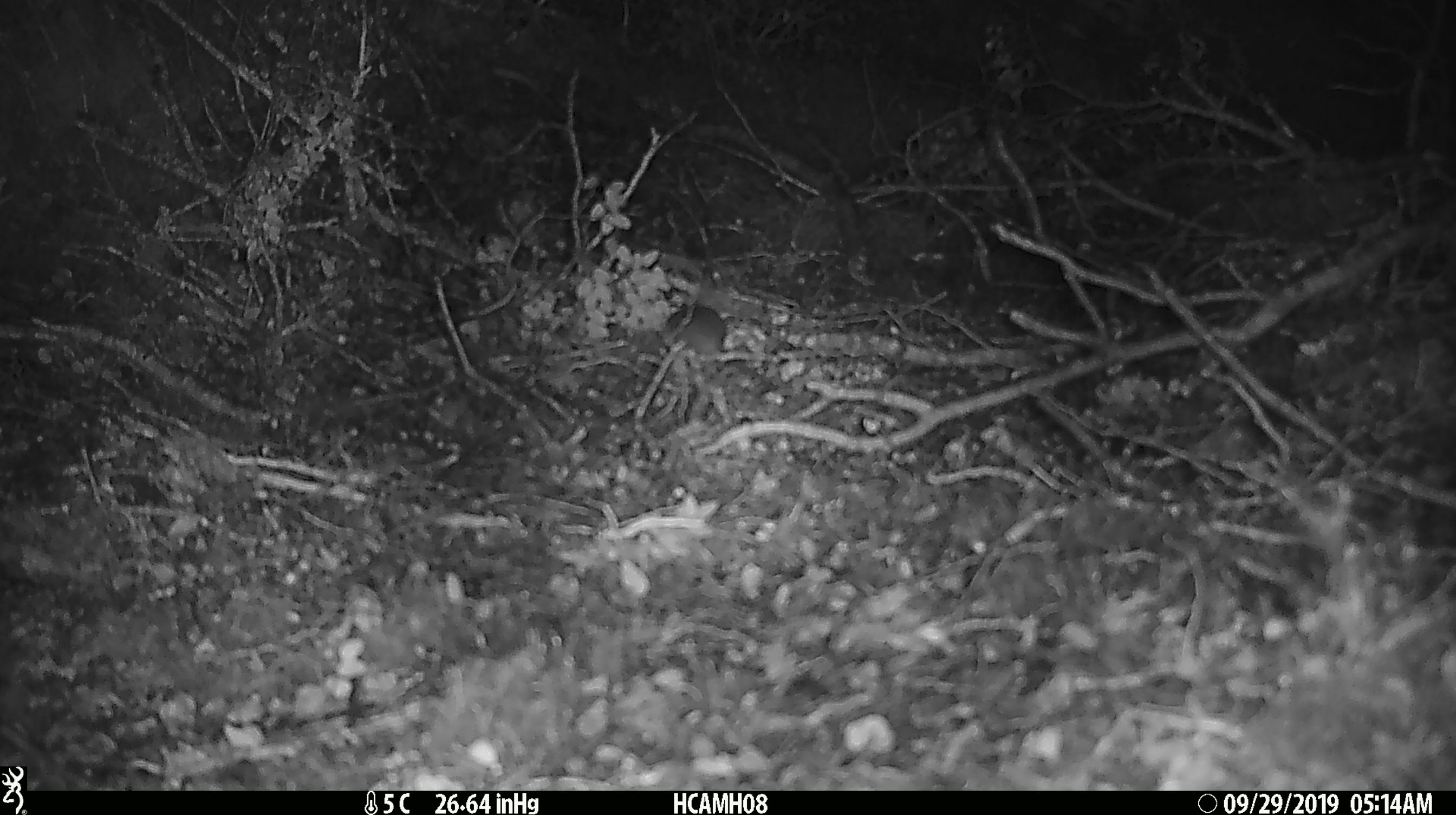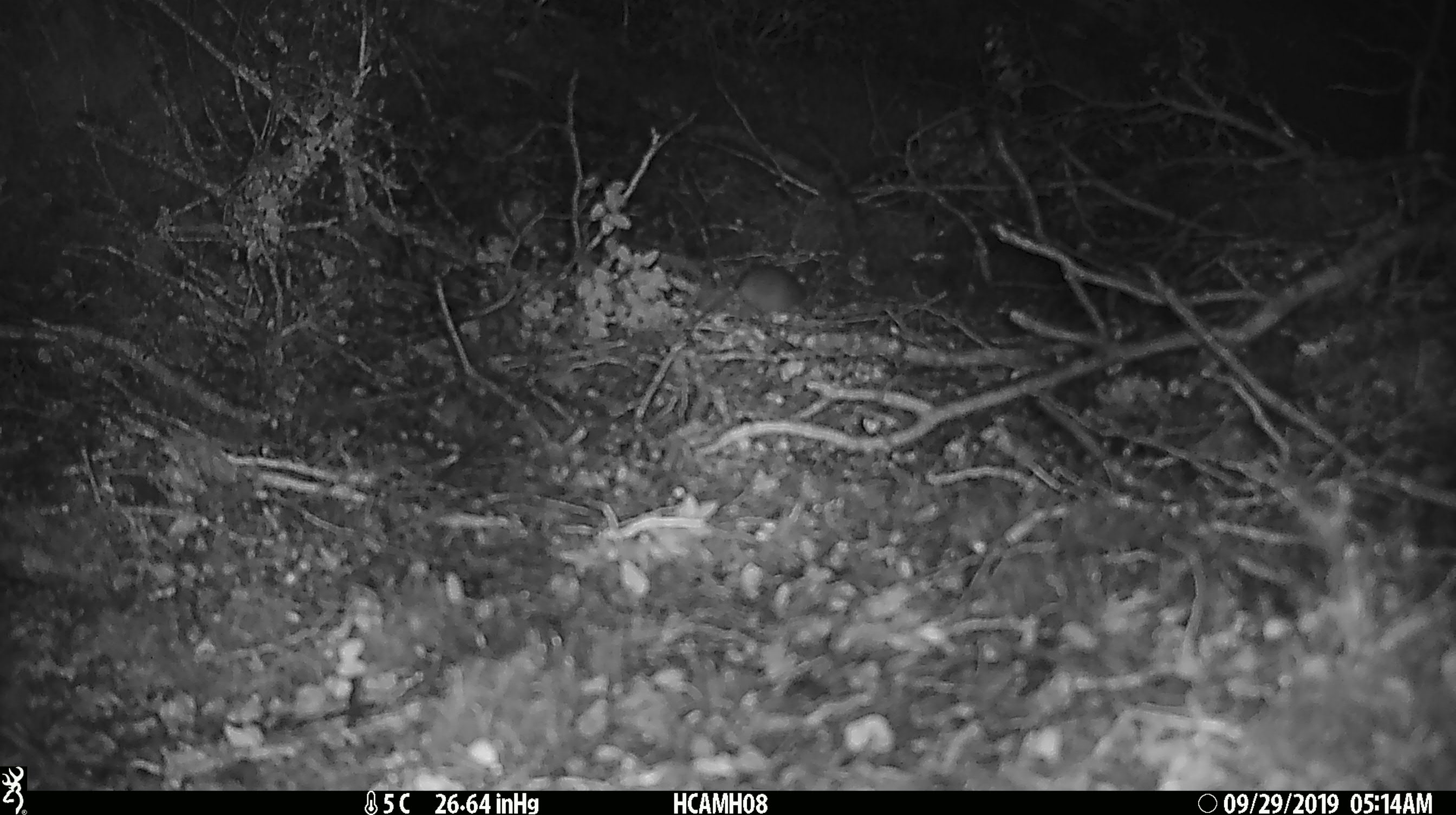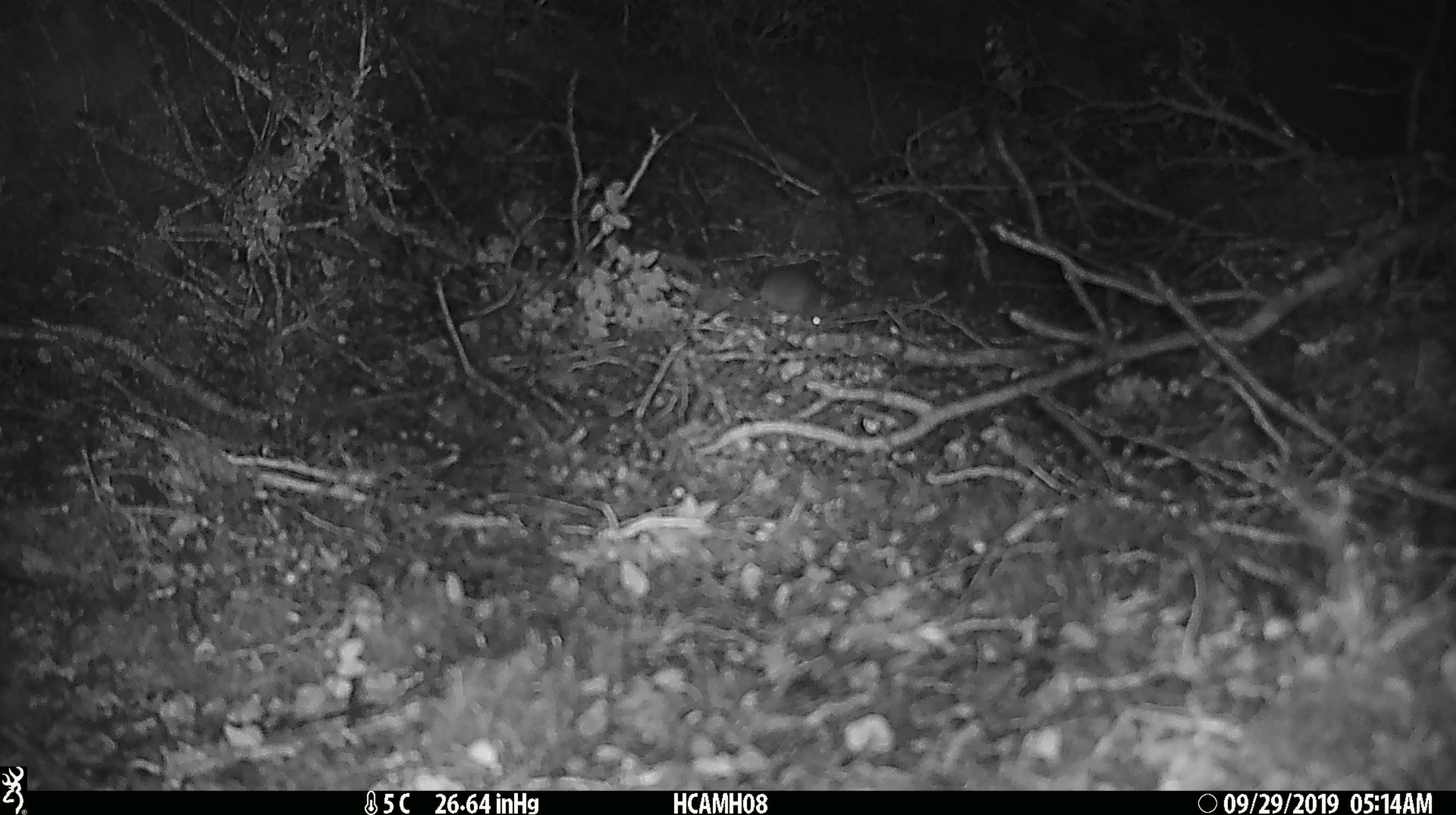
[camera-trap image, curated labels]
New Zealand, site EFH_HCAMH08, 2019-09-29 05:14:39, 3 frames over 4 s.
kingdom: Animalia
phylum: Chordata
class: Mammalia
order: Rodentia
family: Muridae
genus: Mus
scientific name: Mus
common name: mouse